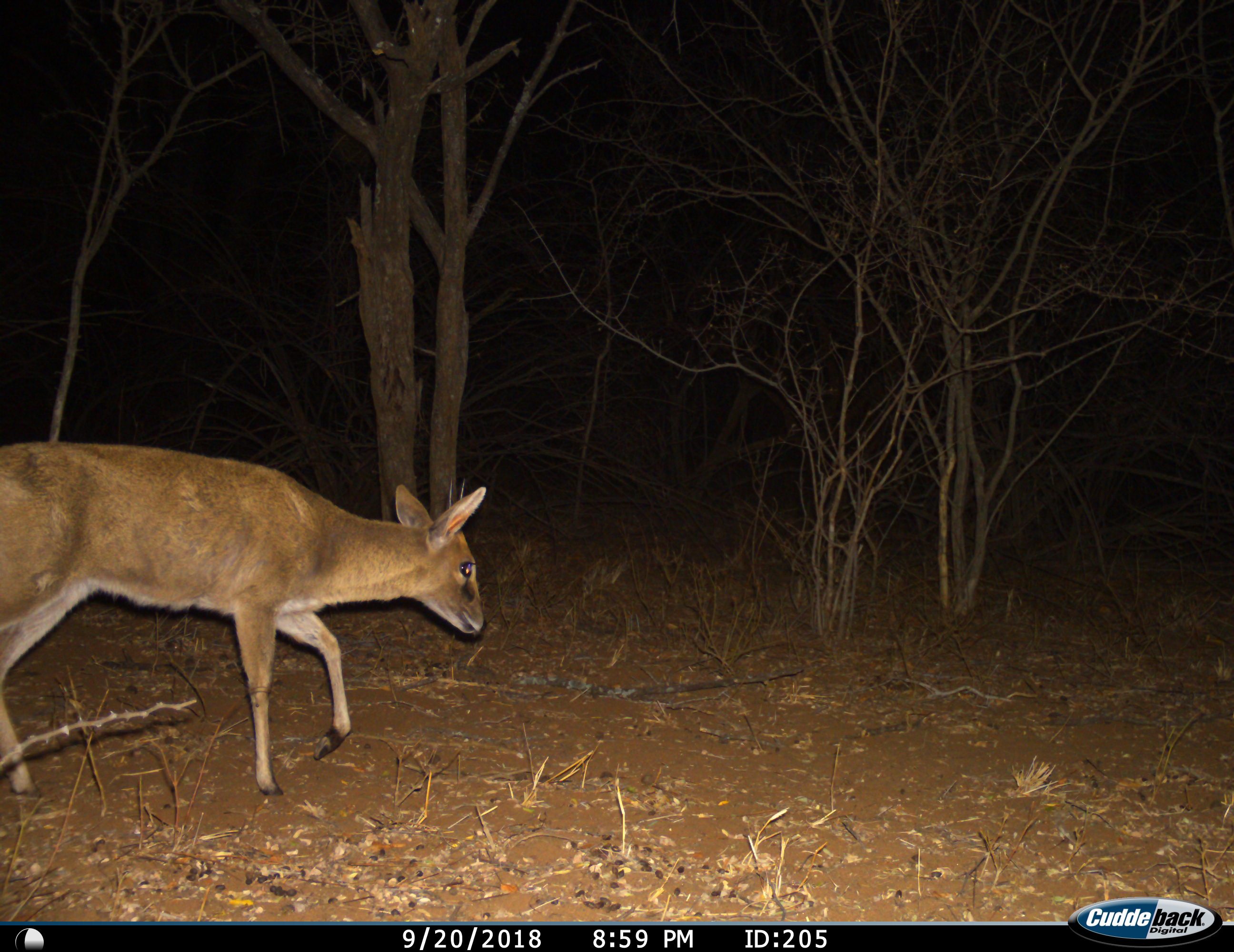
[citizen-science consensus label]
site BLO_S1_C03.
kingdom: Animalia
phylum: Chordata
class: Mammalia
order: Artiodactyla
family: Bovidae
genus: Sylvicapra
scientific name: Sylvicapra grimmia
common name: common duiker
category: duikercommongrey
Duikercommongrey (common duiker) (Sylvicapra grimmia), count 1. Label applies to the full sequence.